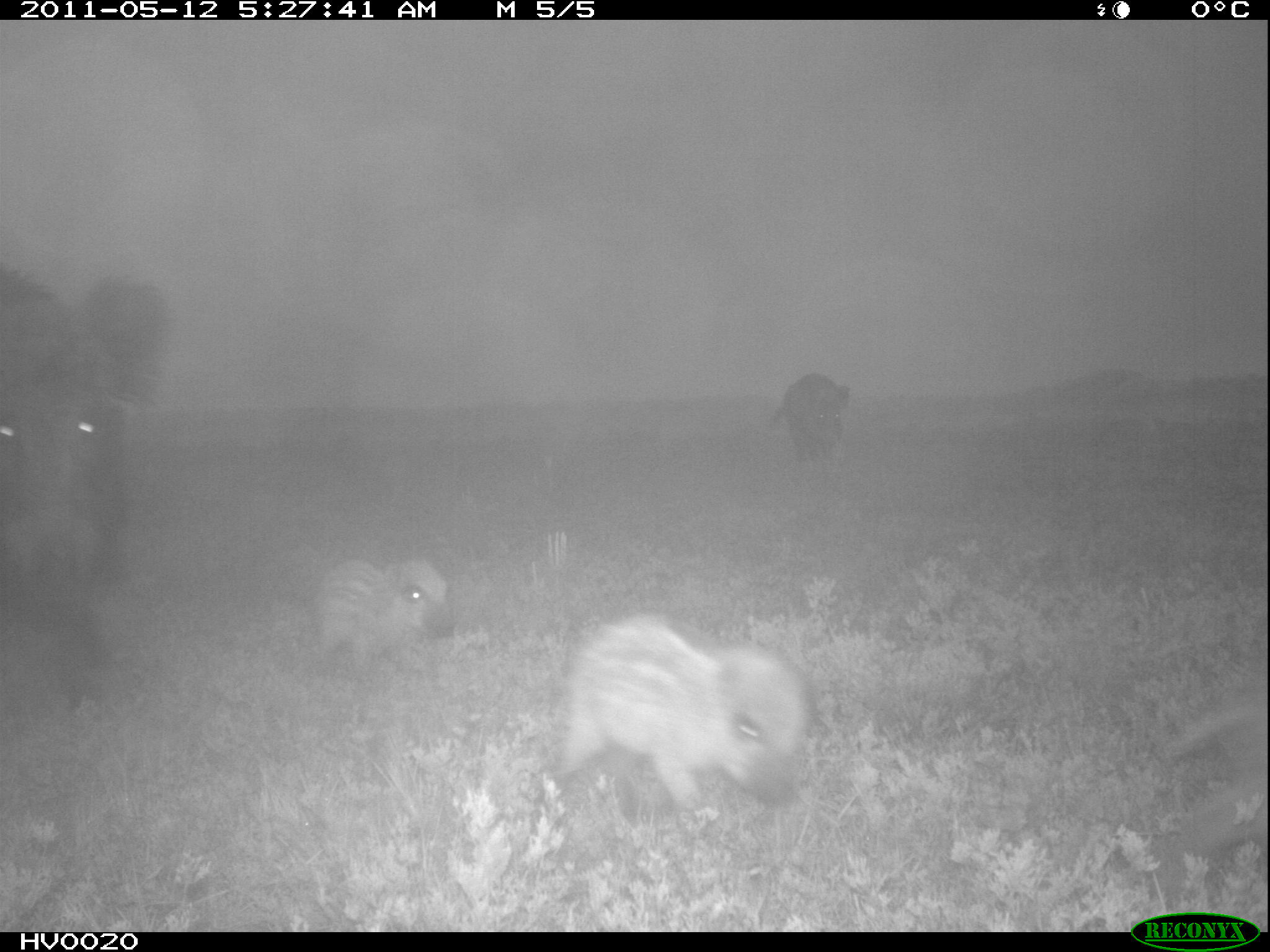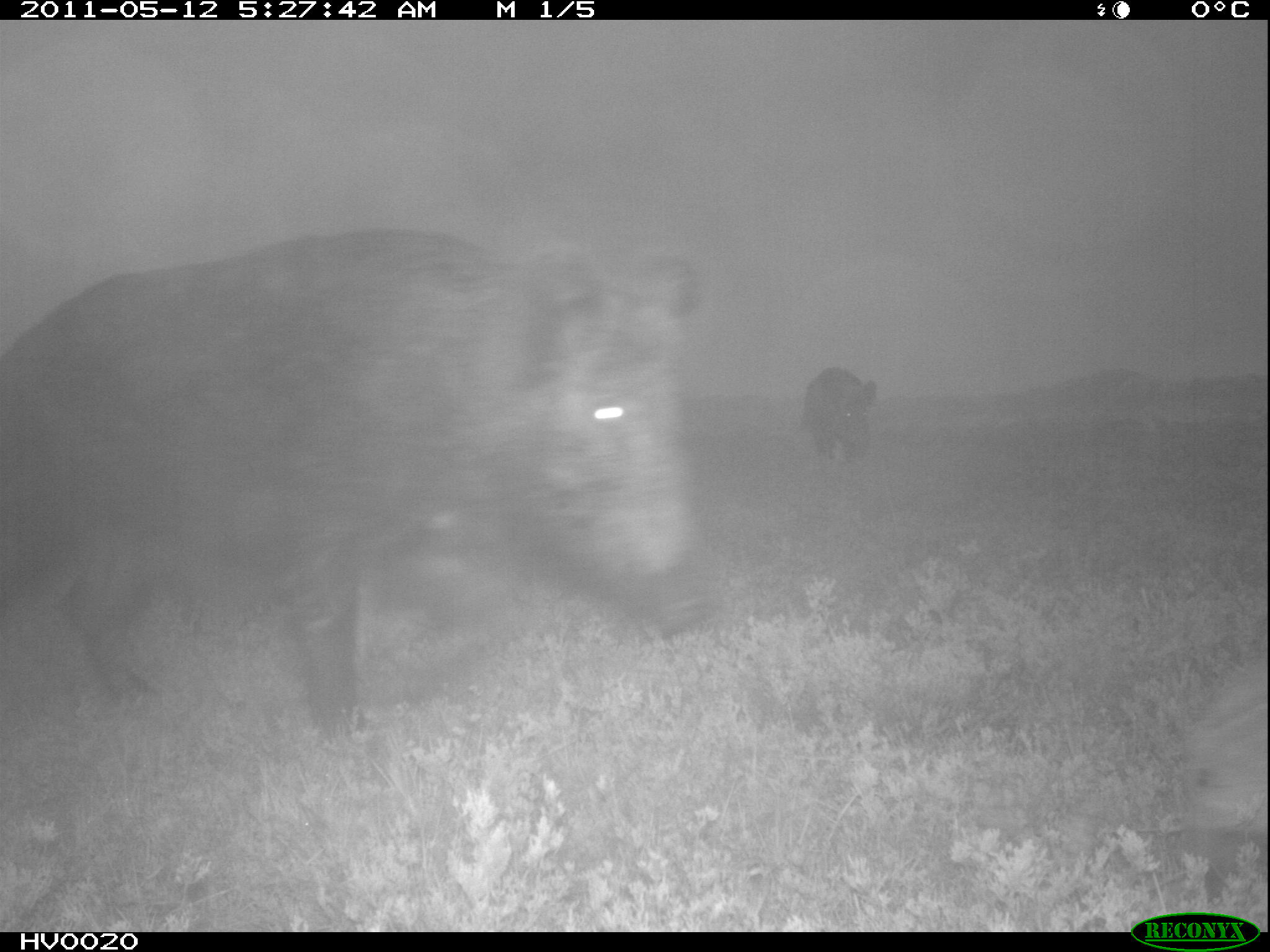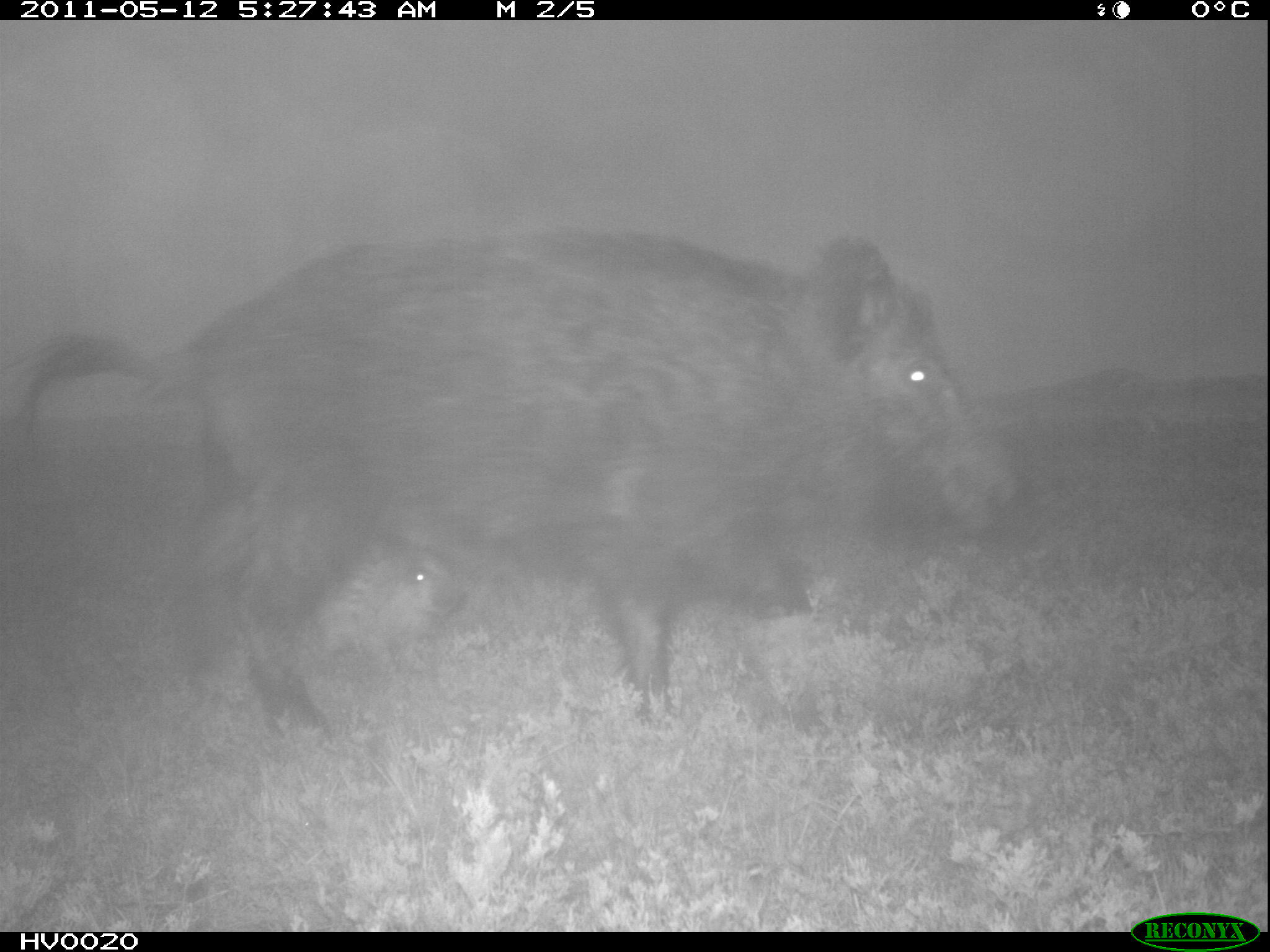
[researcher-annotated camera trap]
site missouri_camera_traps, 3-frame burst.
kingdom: Animalia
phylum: Chordata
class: Mammalia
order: Artiodactyla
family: Suidae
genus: Sus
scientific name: Sus scrofa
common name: wild boar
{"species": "wild boar (Sus scrofa)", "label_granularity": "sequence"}